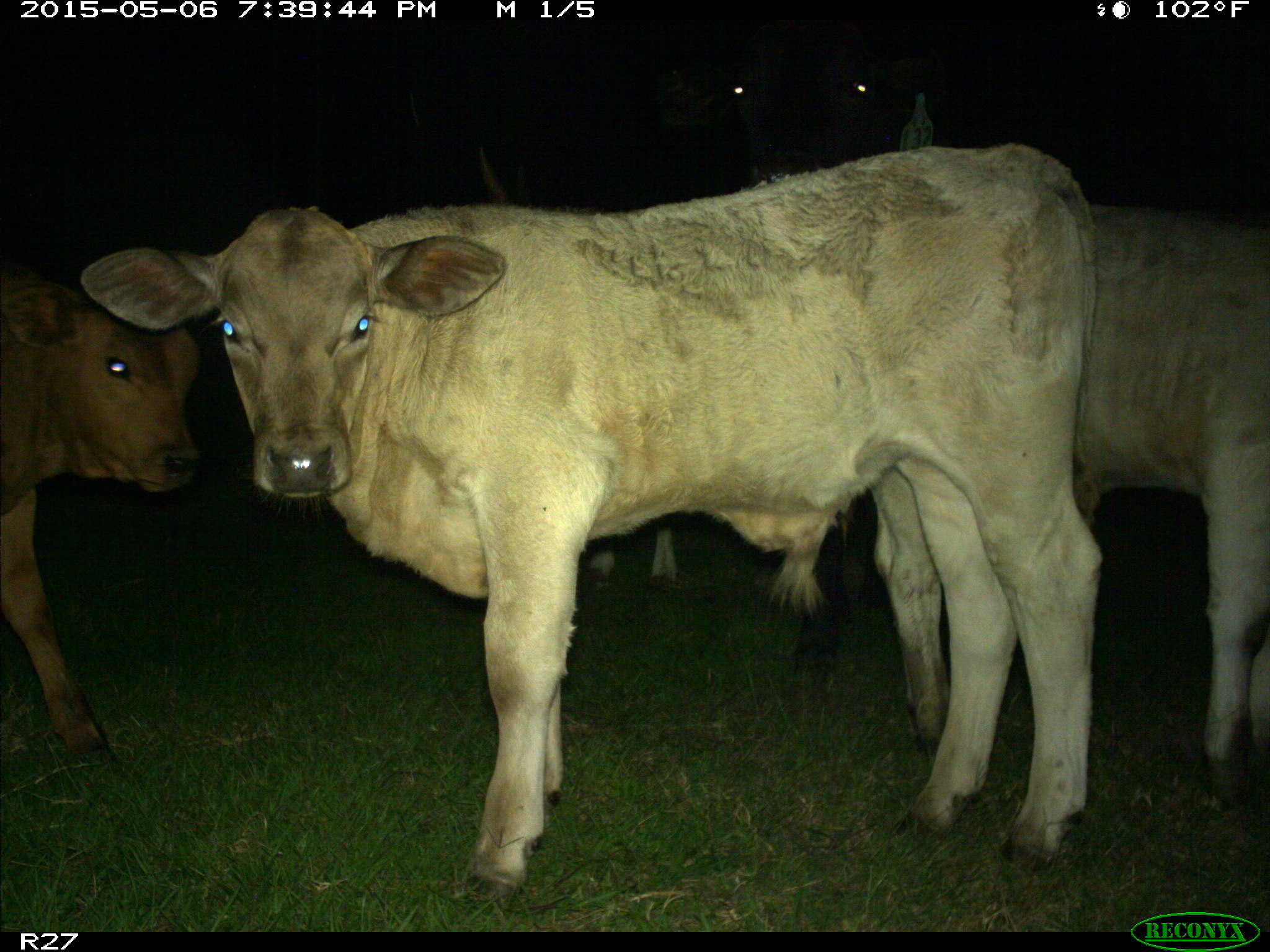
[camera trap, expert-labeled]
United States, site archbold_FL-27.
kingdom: Animalia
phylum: Chordata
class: Mammalia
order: Artiodactyla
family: Bovidae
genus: Bos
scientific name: Bos taurus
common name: domestic cow